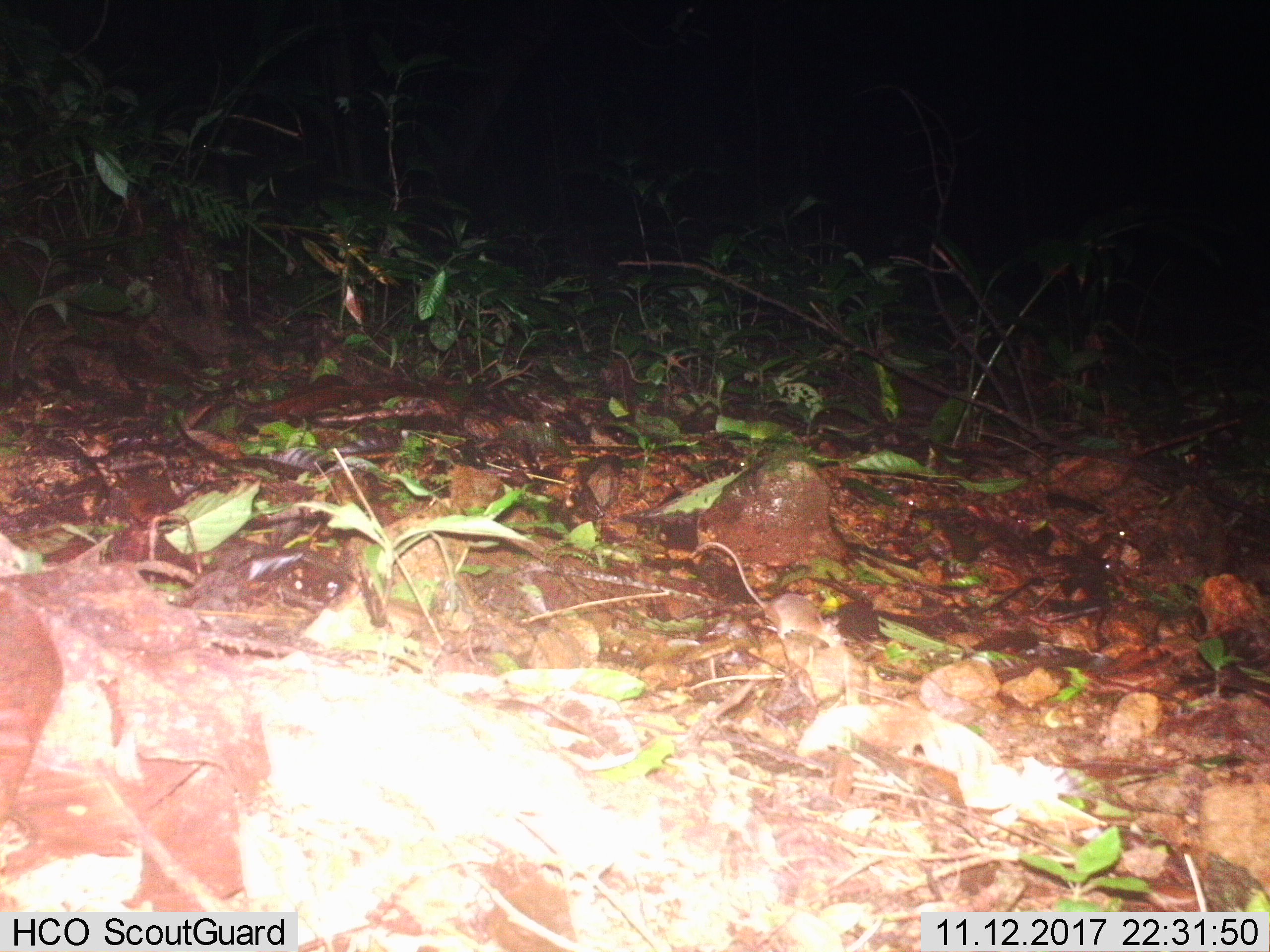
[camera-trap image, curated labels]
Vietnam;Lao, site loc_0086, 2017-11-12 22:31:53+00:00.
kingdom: Animalia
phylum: Chordata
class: Mammalia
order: Rodentia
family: Muridae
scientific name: Muridae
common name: old-world mice and rats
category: unidentified murid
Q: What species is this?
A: Unidentified murid (old-world mice and rats) (Muridae).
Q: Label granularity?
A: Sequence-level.